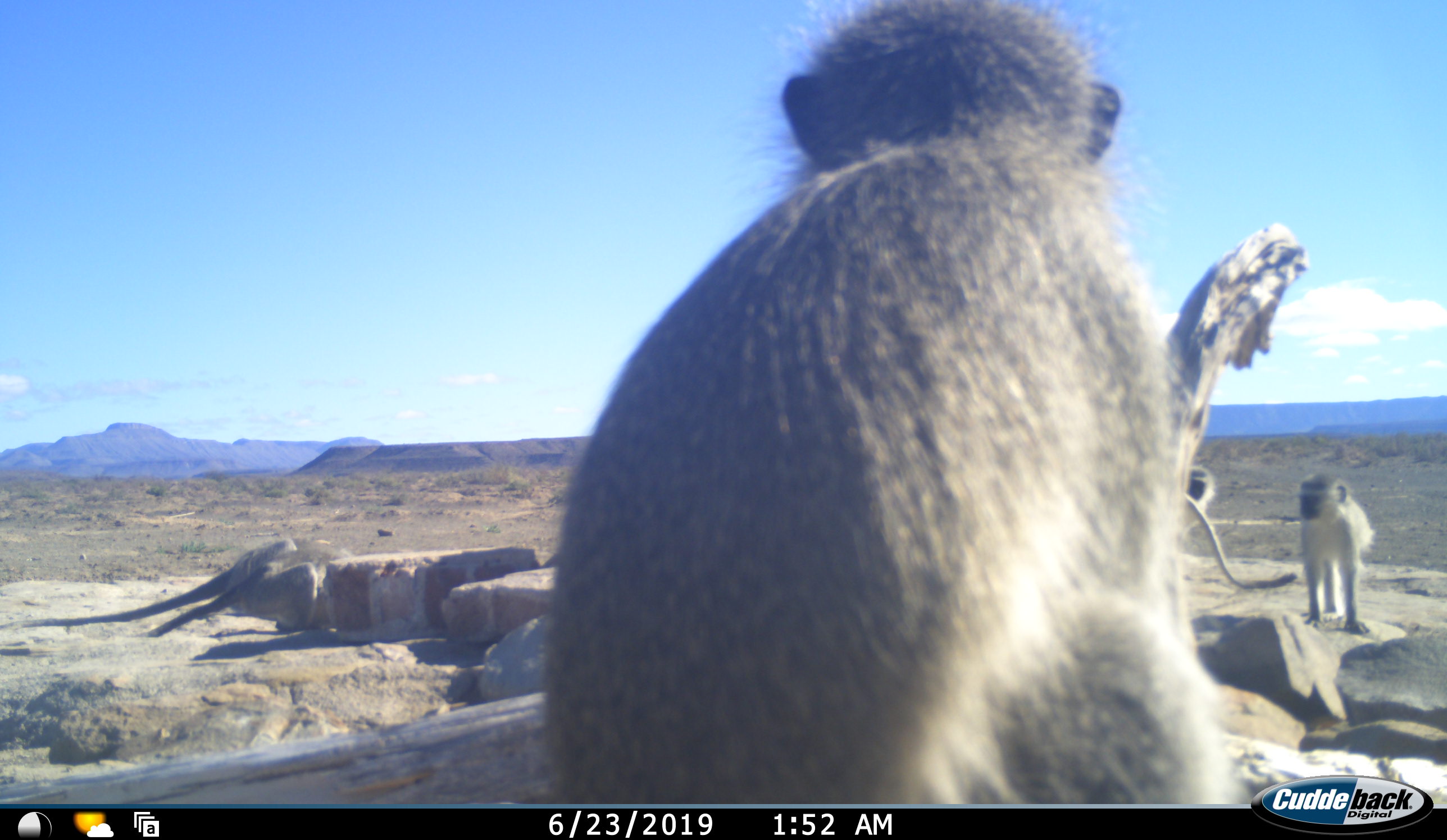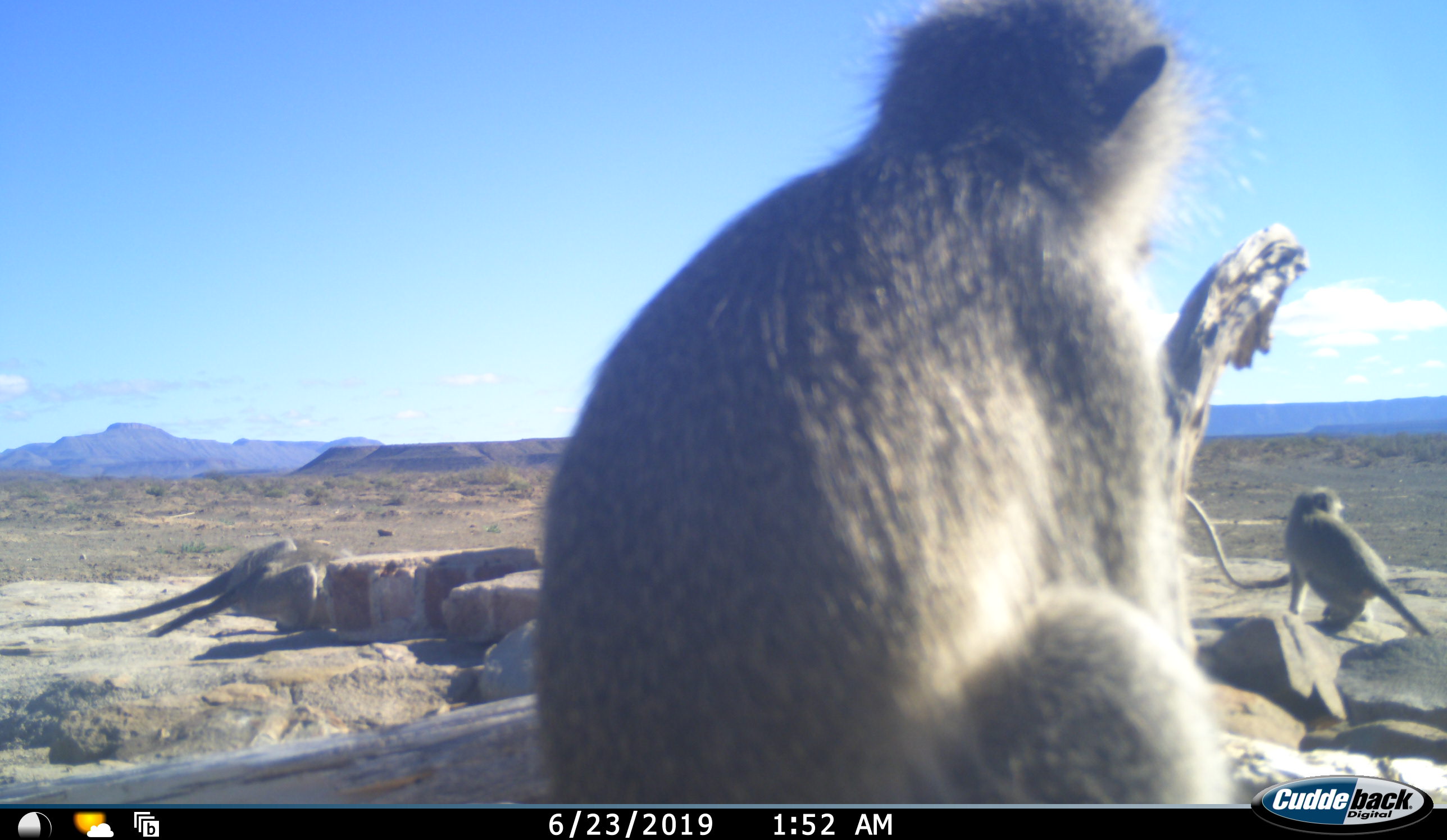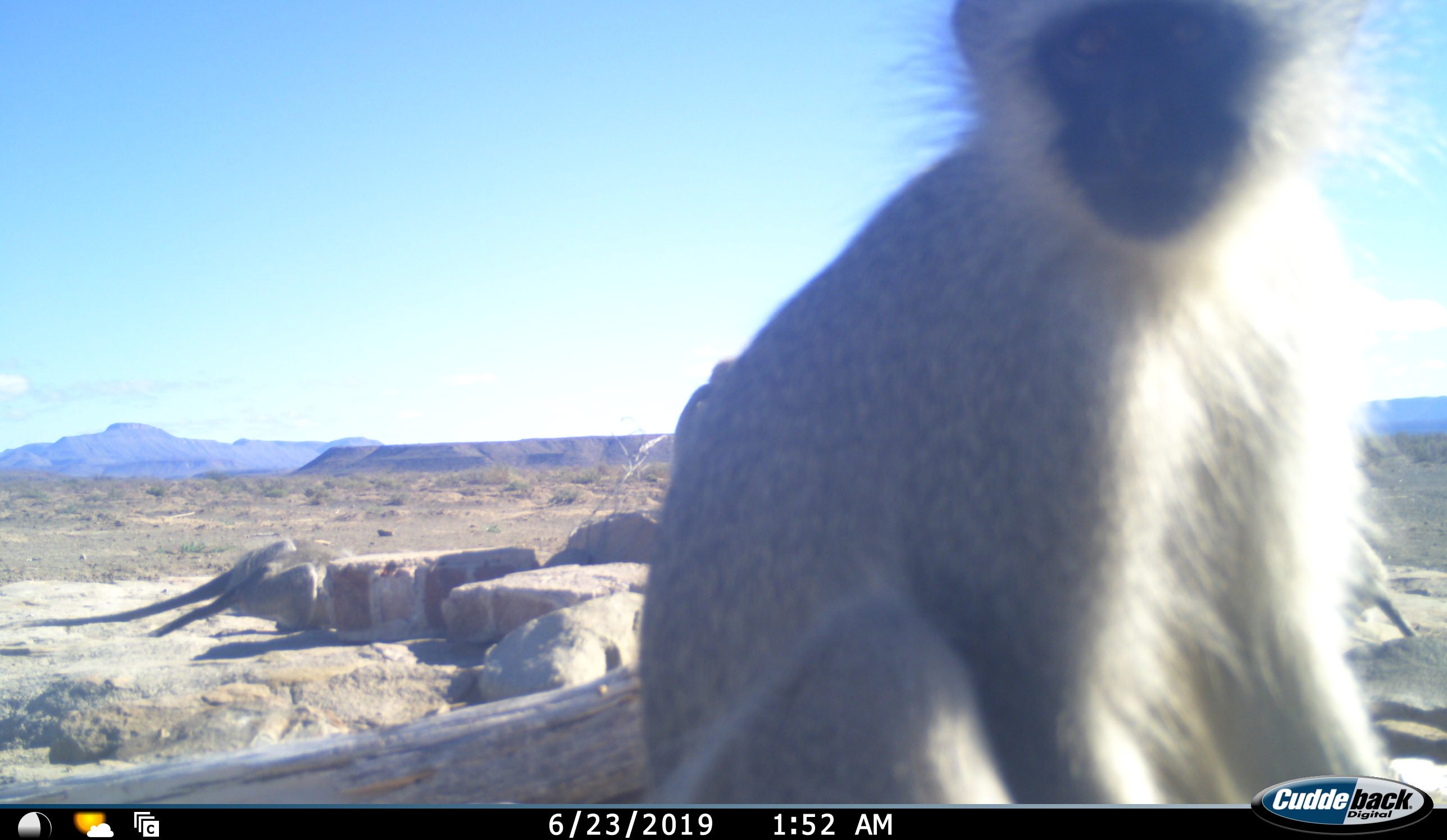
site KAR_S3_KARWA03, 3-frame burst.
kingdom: Animalia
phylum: Chordata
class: Mammalia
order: Primates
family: Cercopithecidae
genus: Chlorocebus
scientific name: Chlorocebus pygerythrus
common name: vervet monkey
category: monkeyvervet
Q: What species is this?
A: Monkeyvervet (vervet monkey) (Chlorocebus pygerythrus).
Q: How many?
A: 3.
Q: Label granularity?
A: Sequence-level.